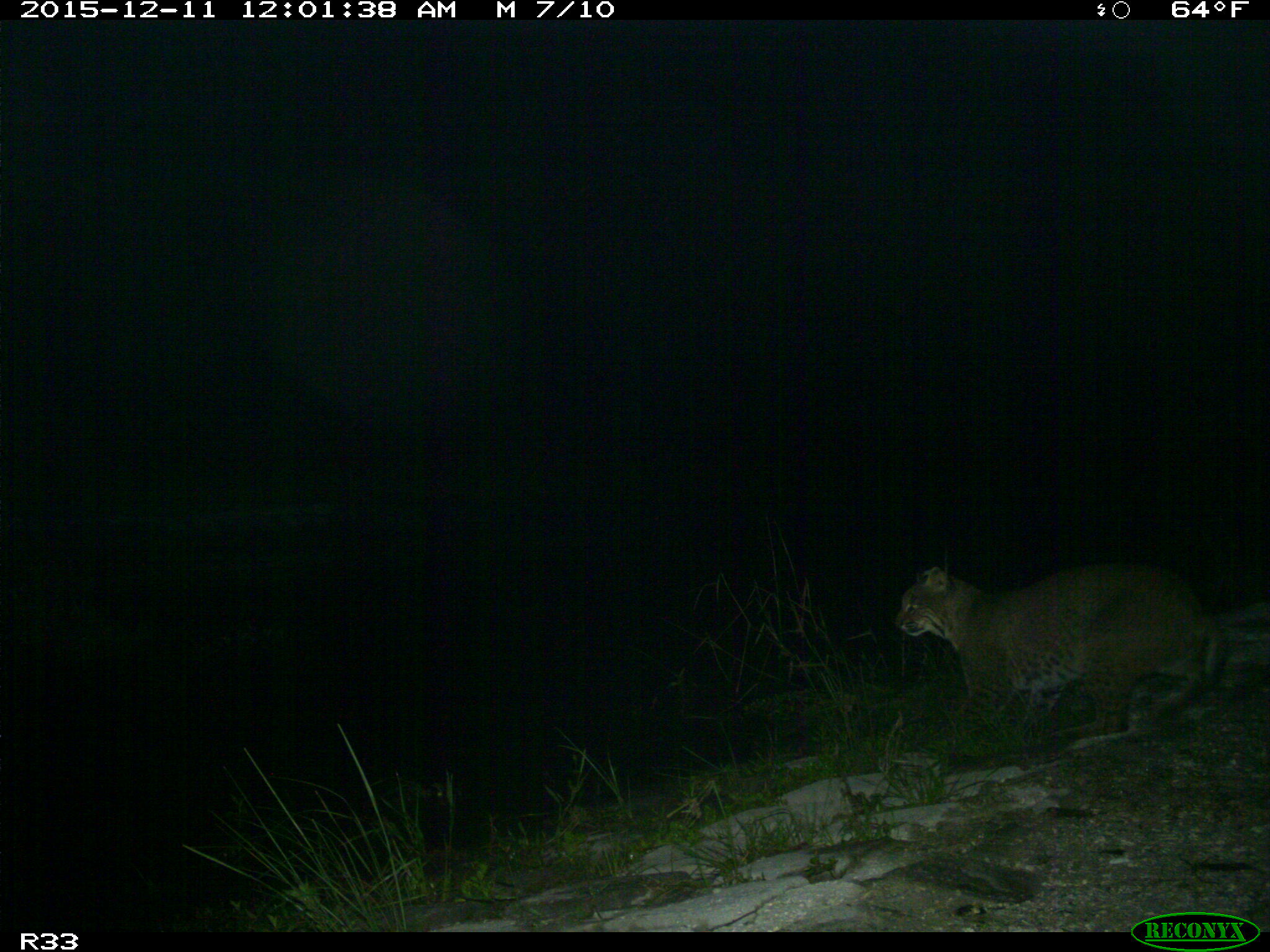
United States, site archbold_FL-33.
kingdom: Animalia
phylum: Chordata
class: Mammalia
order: Carnivora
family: Felidae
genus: Lynx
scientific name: Lynx rufus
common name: bobcat